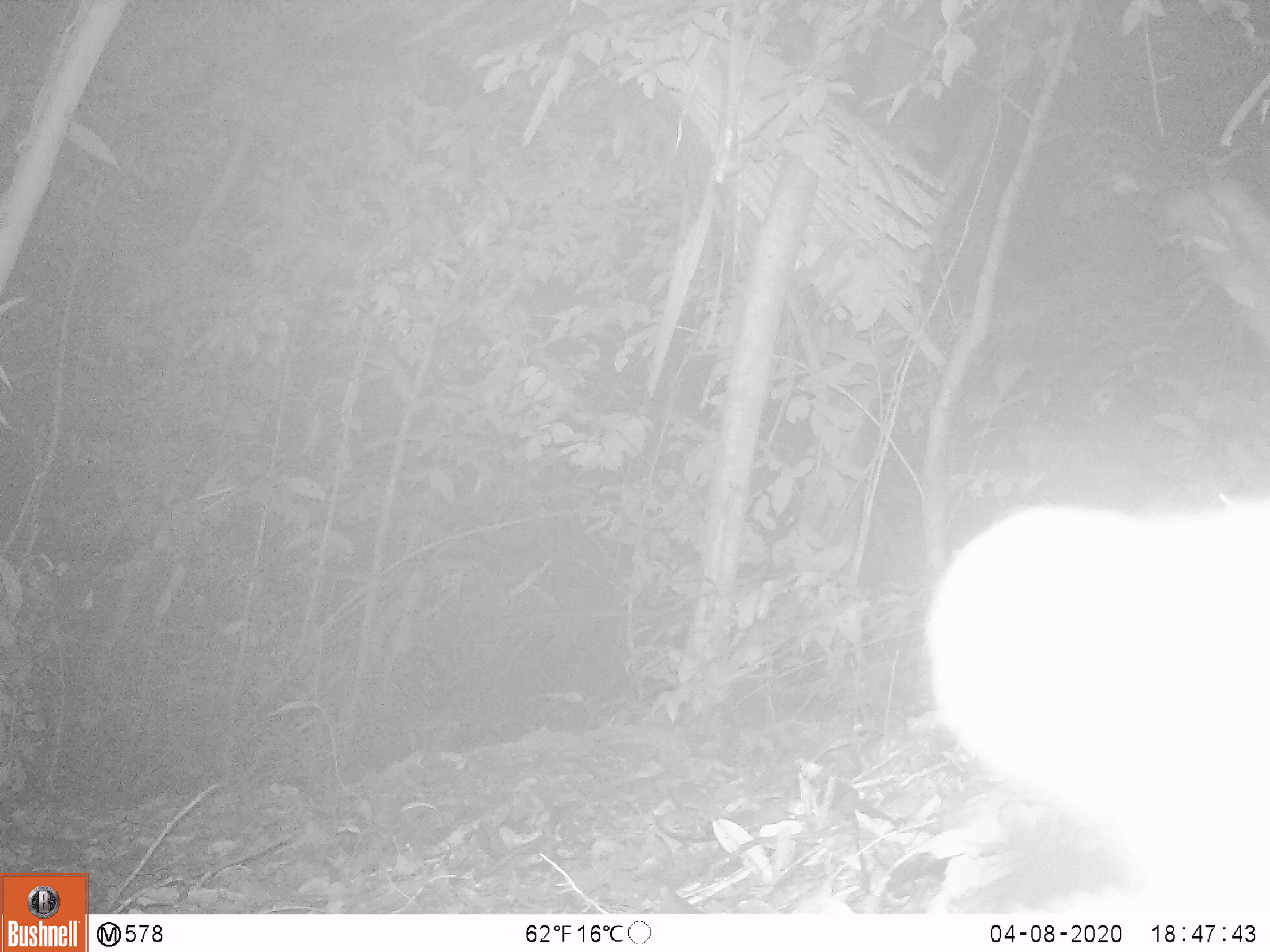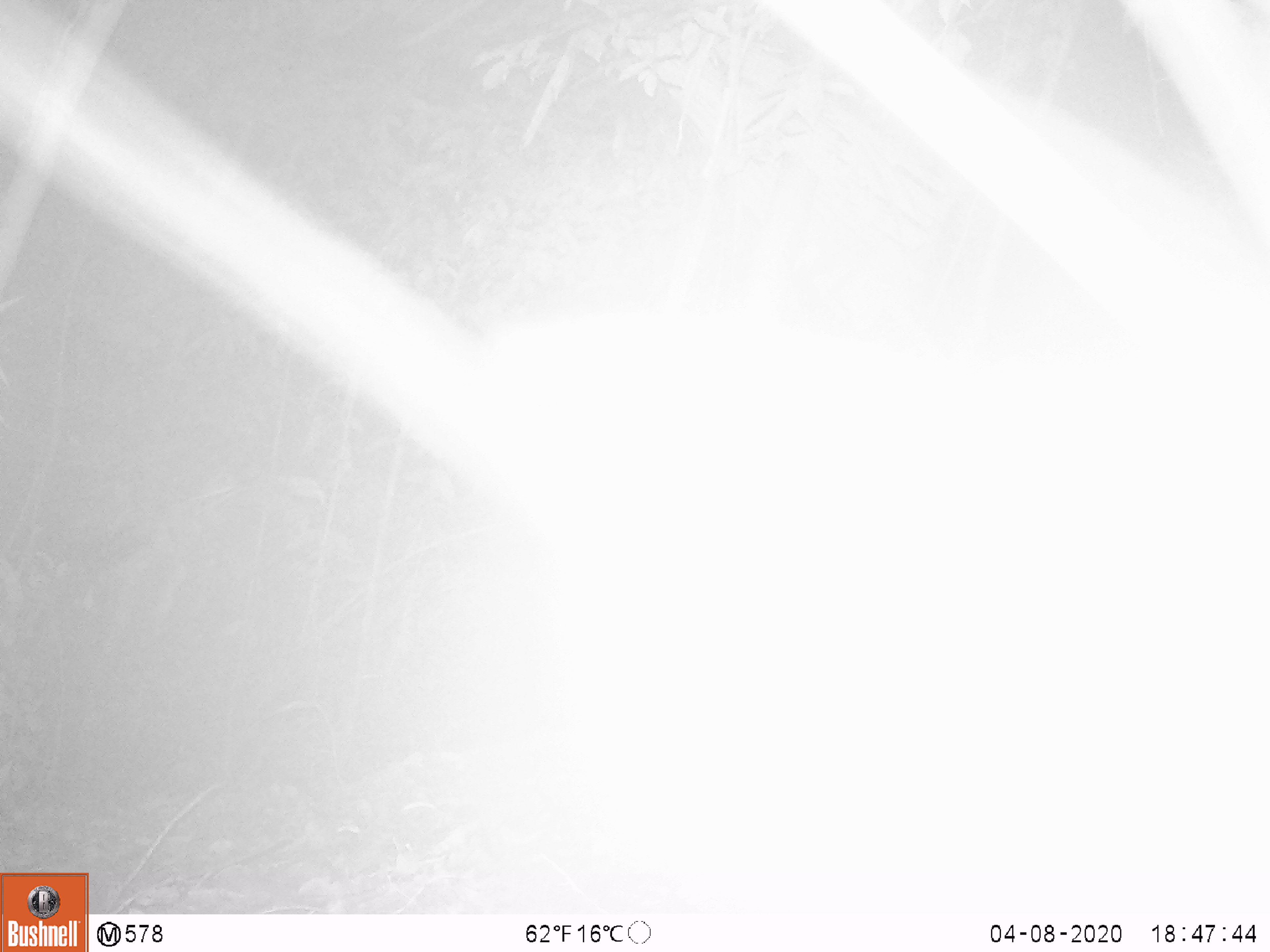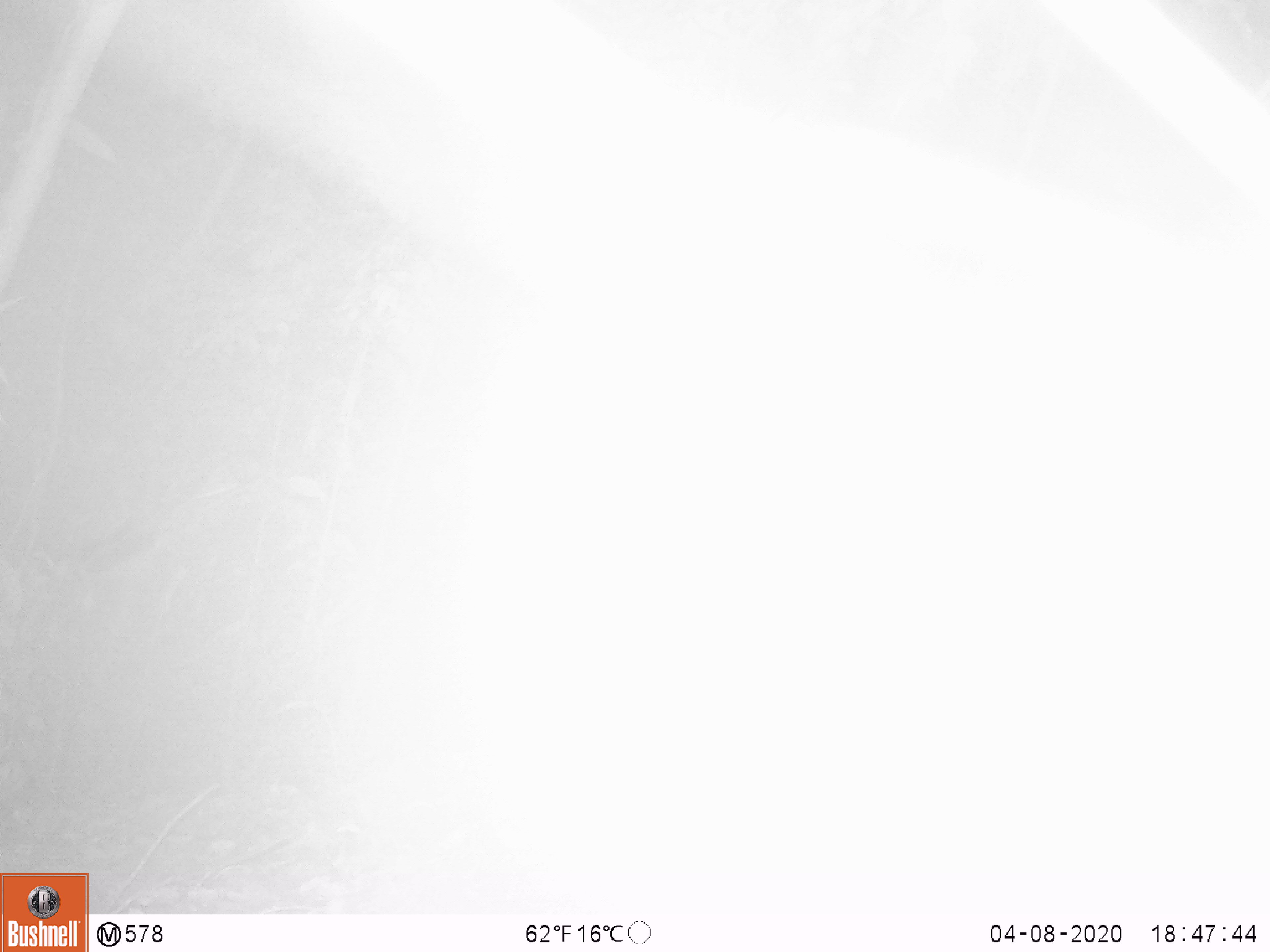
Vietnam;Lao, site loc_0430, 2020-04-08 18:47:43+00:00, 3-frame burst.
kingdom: Animalia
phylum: Chordata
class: Mammalia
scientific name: Mammalia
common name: mammal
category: unidentified mammal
Unidentified mammal (mammal) (Mammalia). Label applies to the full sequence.